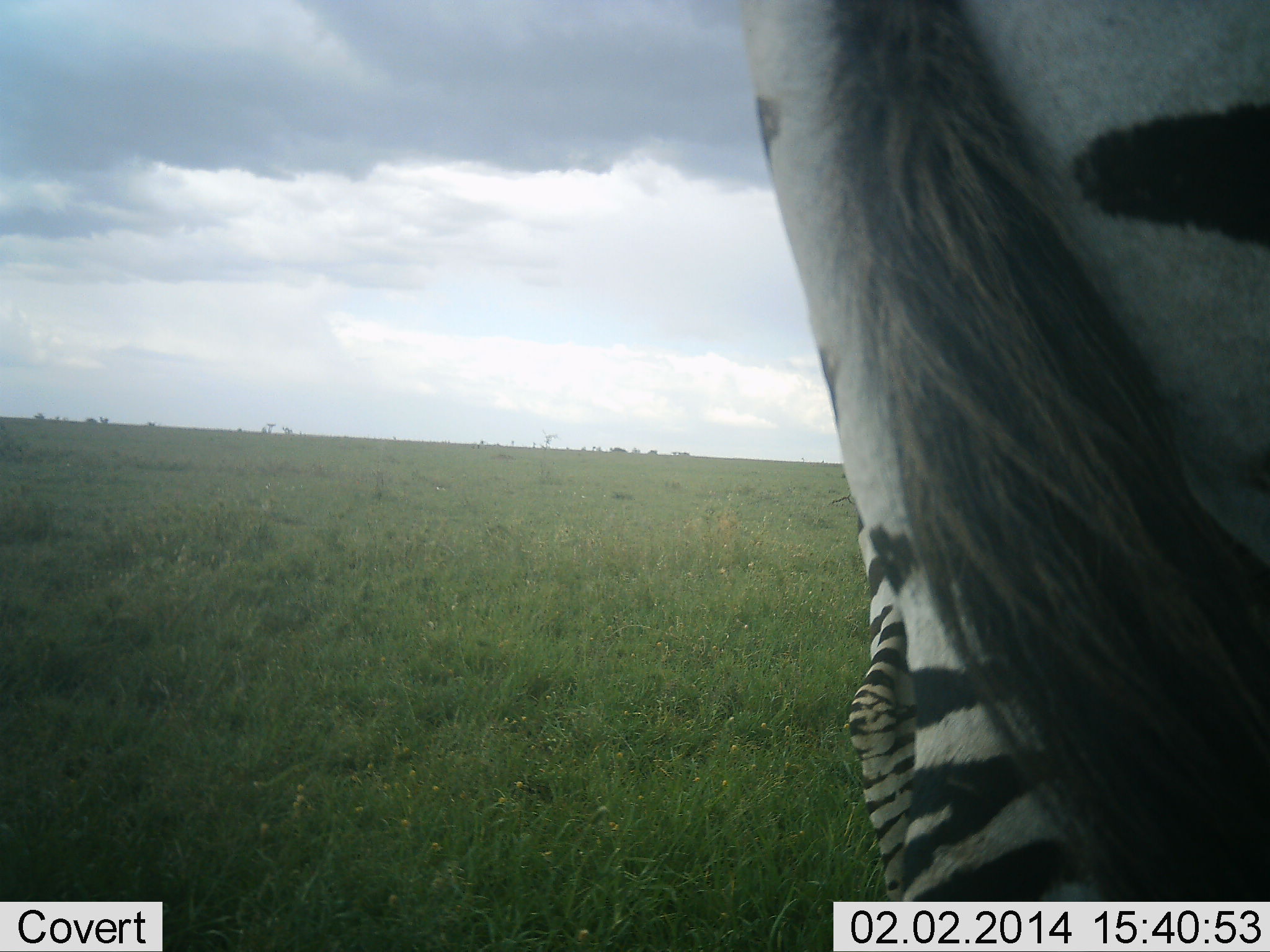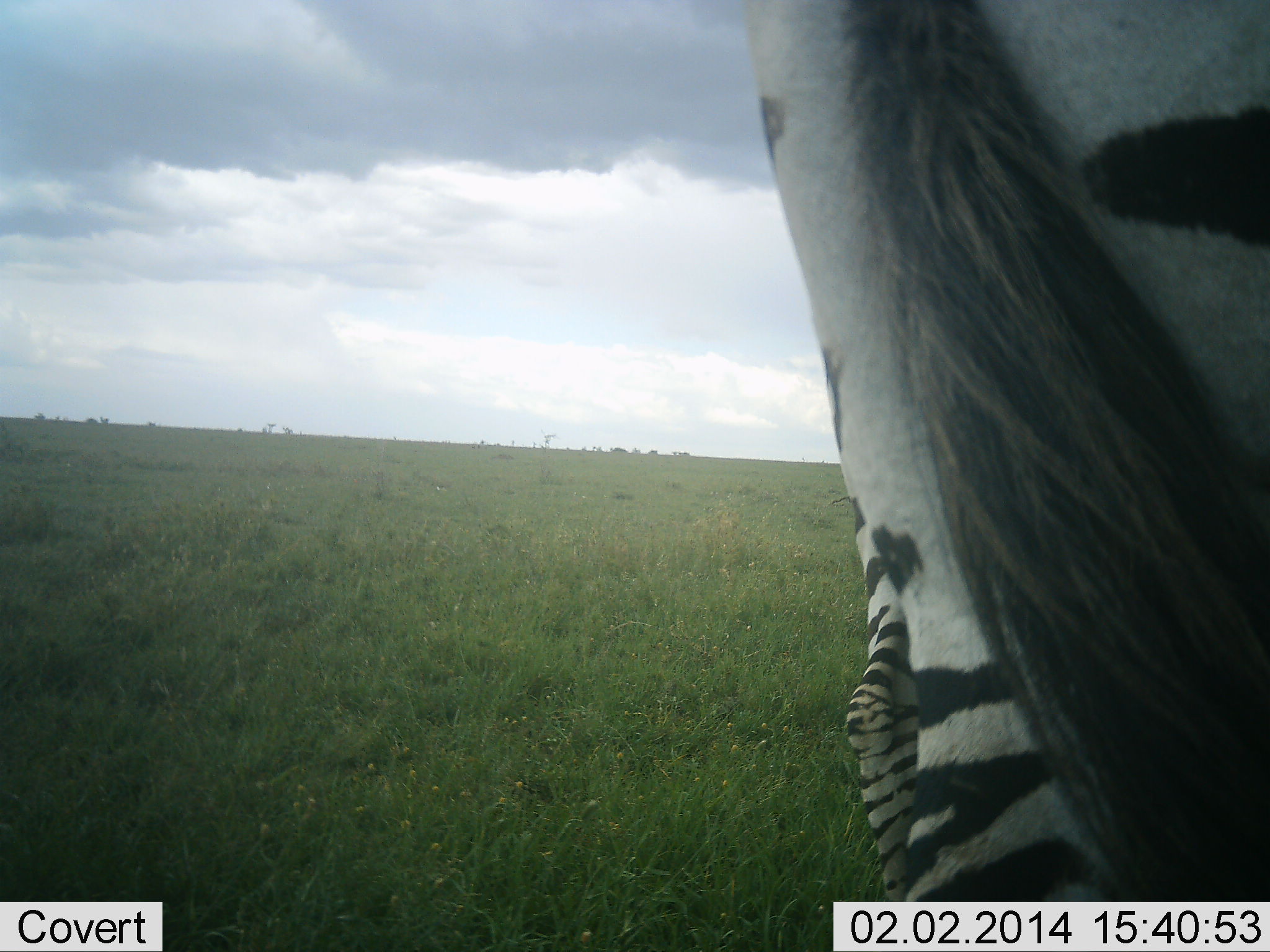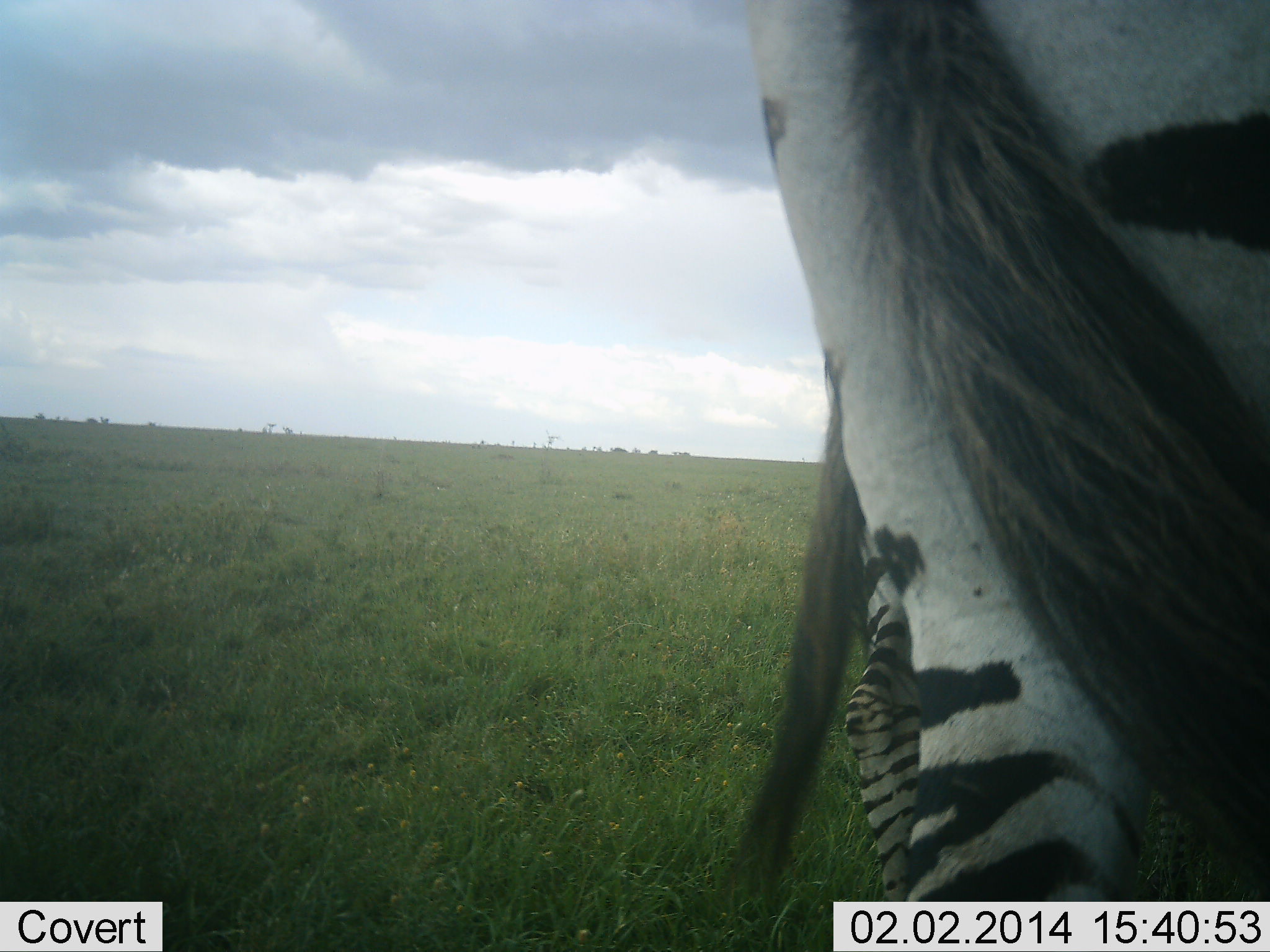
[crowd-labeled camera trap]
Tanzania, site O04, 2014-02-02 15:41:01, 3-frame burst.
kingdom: Animalia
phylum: Chordata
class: Mammalia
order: Perissodactyla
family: Equidae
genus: Equus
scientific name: Equus quagga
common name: plains zebra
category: zebra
Zebra (plains zebra) (Equus quagga), count 1. Behavior (volunteer vote fractions): standing 80%, resting 10%, moving 10%, interacting 0%. Young present (vote fraction): 0%. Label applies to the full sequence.